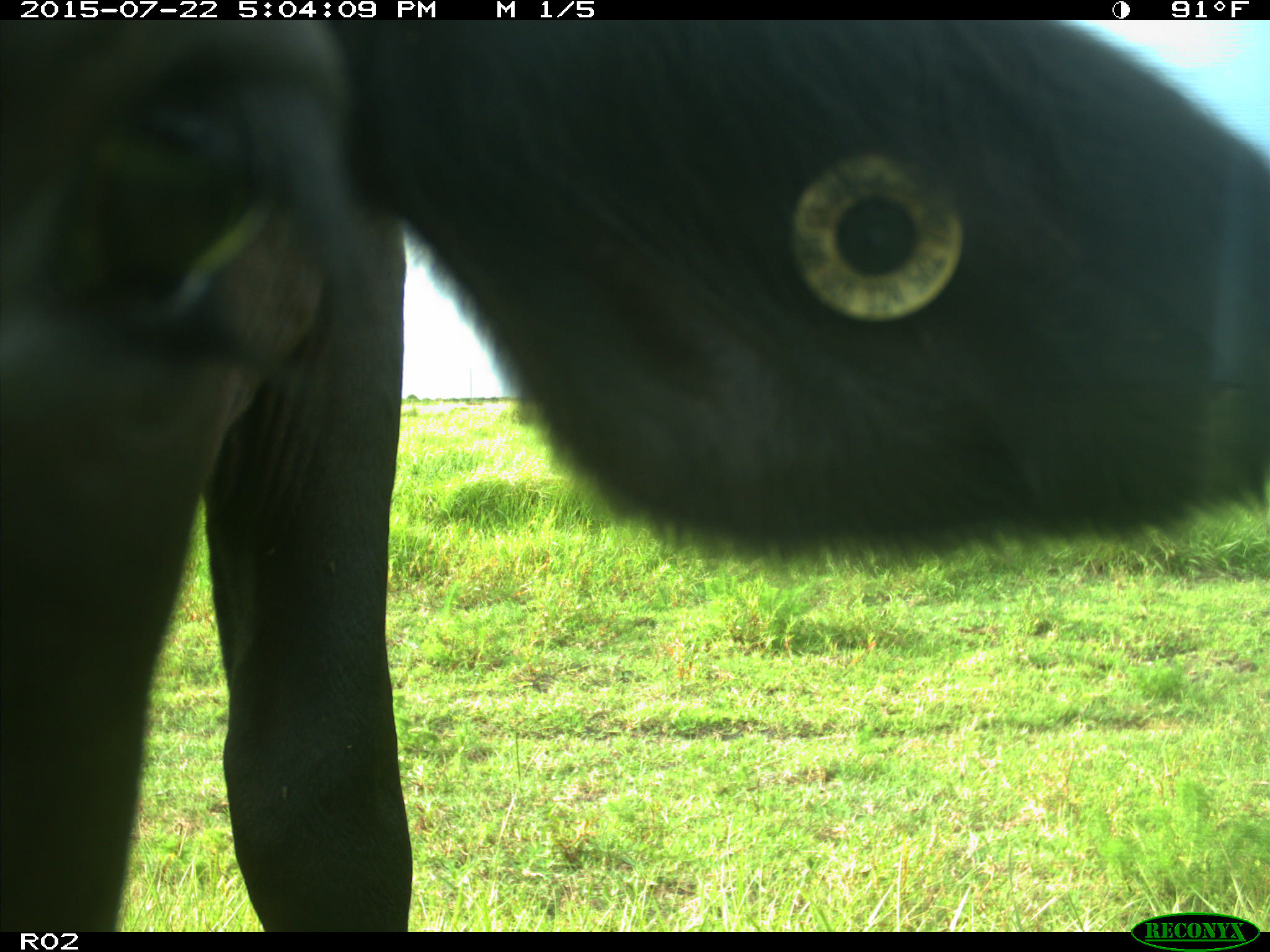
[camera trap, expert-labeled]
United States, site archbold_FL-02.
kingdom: Animalia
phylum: Chordata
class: Mammalia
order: Artiodactyla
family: Bovidae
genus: Bos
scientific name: Bos taurus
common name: domestic cow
Bos taurus (domestic cow).